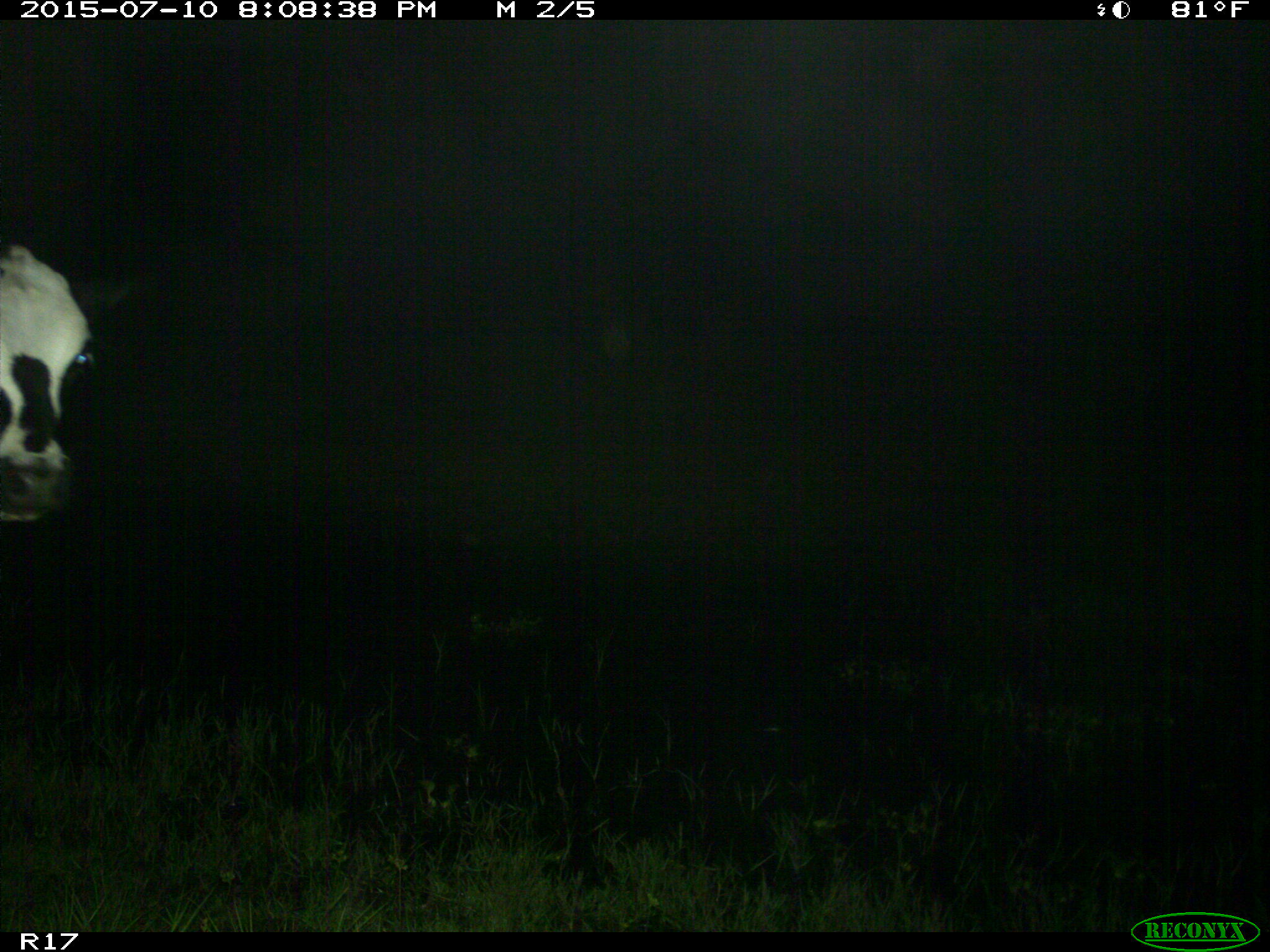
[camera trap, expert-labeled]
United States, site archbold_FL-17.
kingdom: Animalia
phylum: Chordata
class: Mammalia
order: Artiodactyla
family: Bovidae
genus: Bos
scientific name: Bos taurus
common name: domestic cow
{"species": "Bos taurus (domestic cow)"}